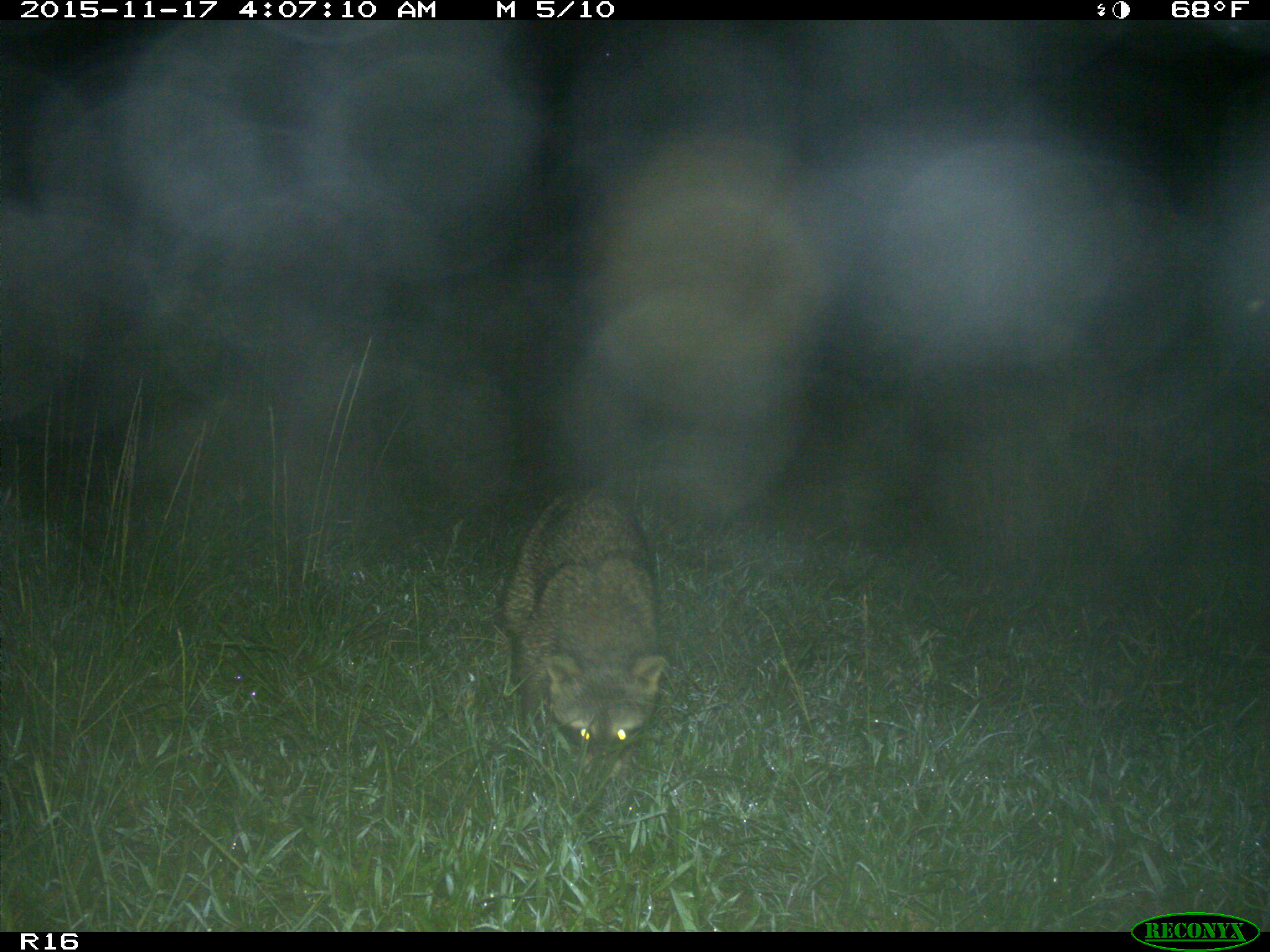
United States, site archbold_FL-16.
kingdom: Animalia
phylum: Chordata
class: Mammalia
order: Carnivora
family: Procyonidae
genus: Procyon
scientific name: Procyon lotor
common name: common raccoon